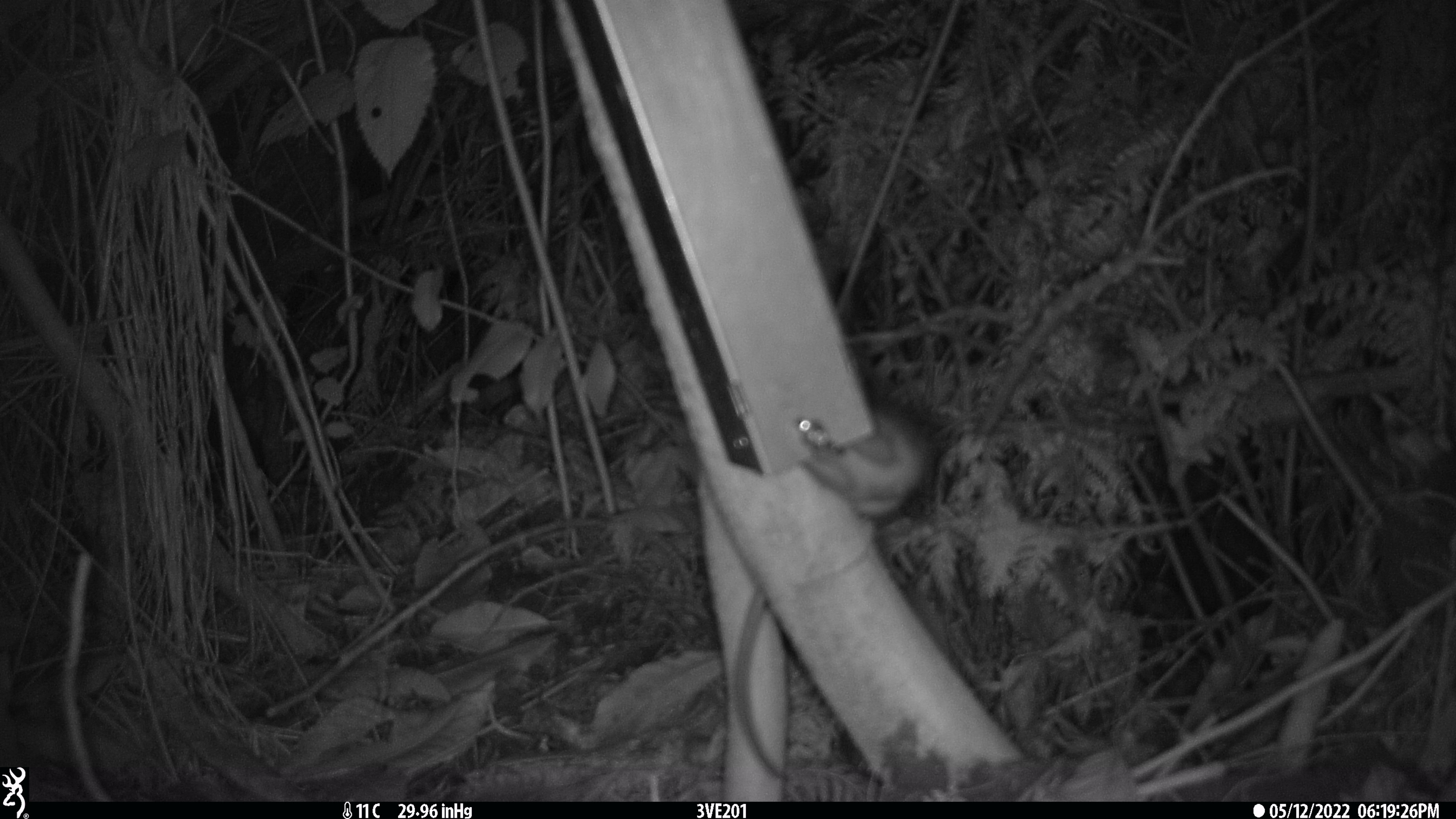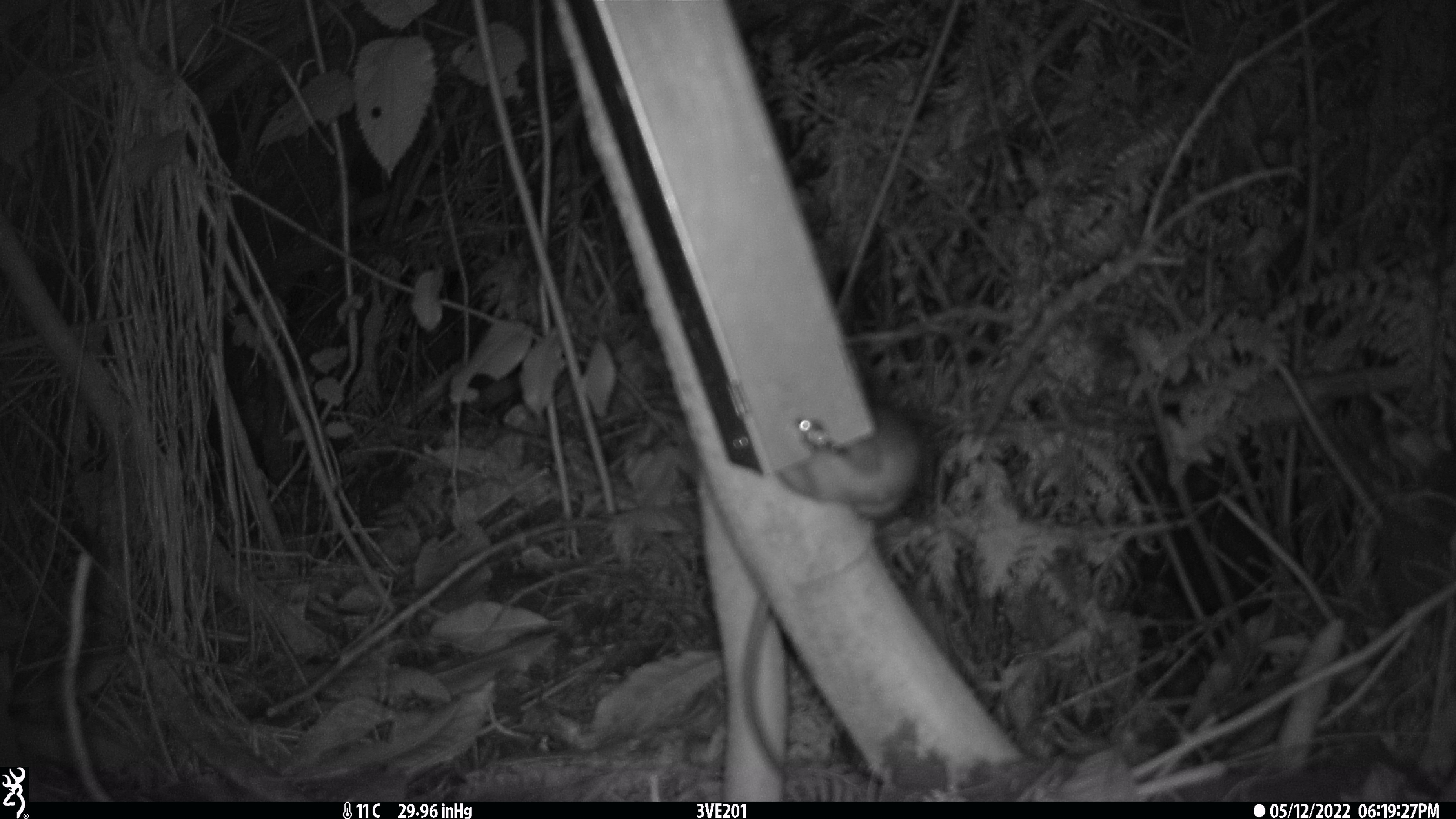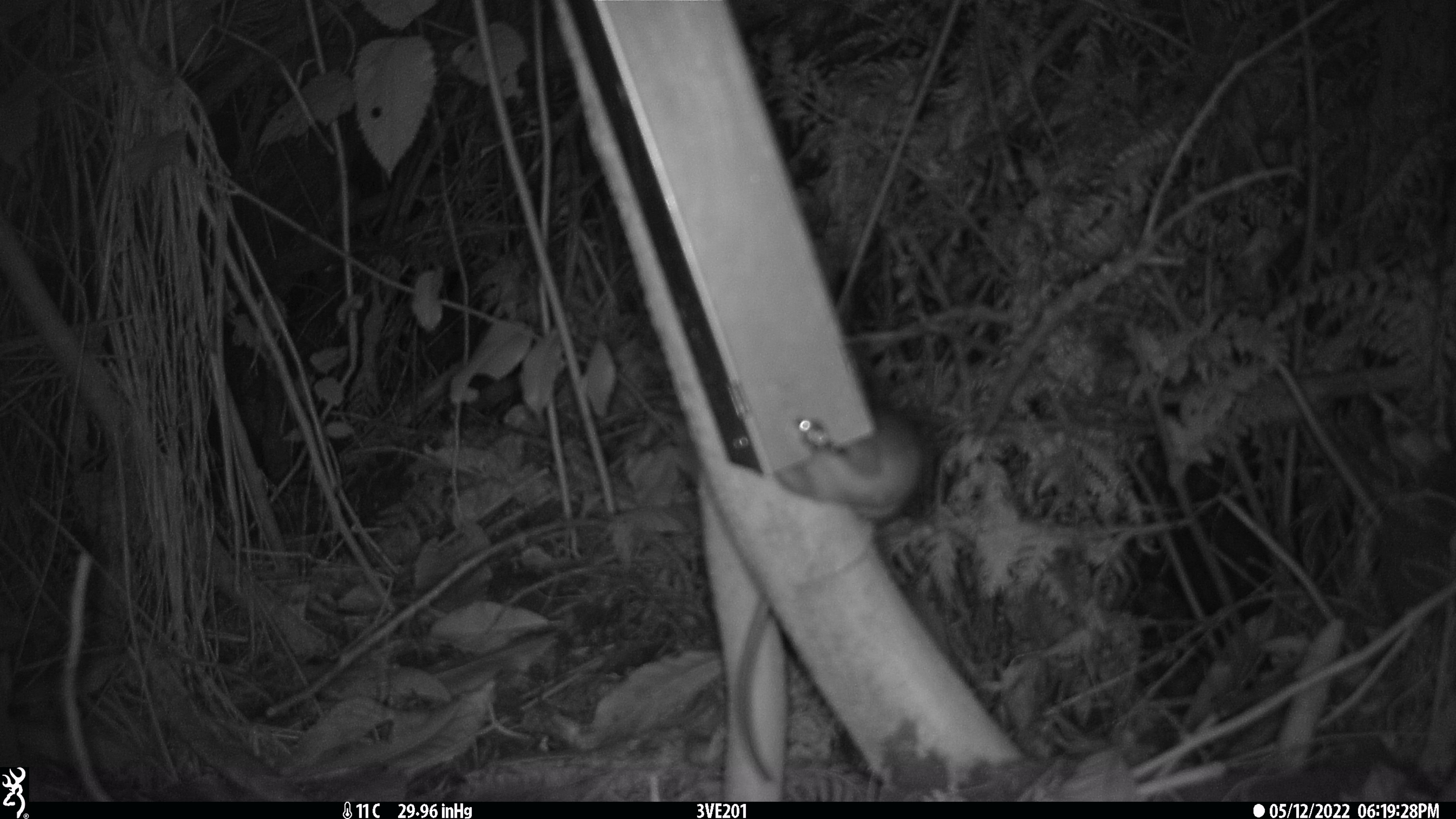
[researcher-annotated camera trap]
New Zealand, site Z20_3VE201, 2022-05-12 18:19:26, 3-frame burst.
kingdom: Animalia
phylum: Chordata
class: Mammalia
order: Rodentia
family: Muridae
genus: Rattus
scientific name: Rattus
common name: rat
Rat (Rattus).